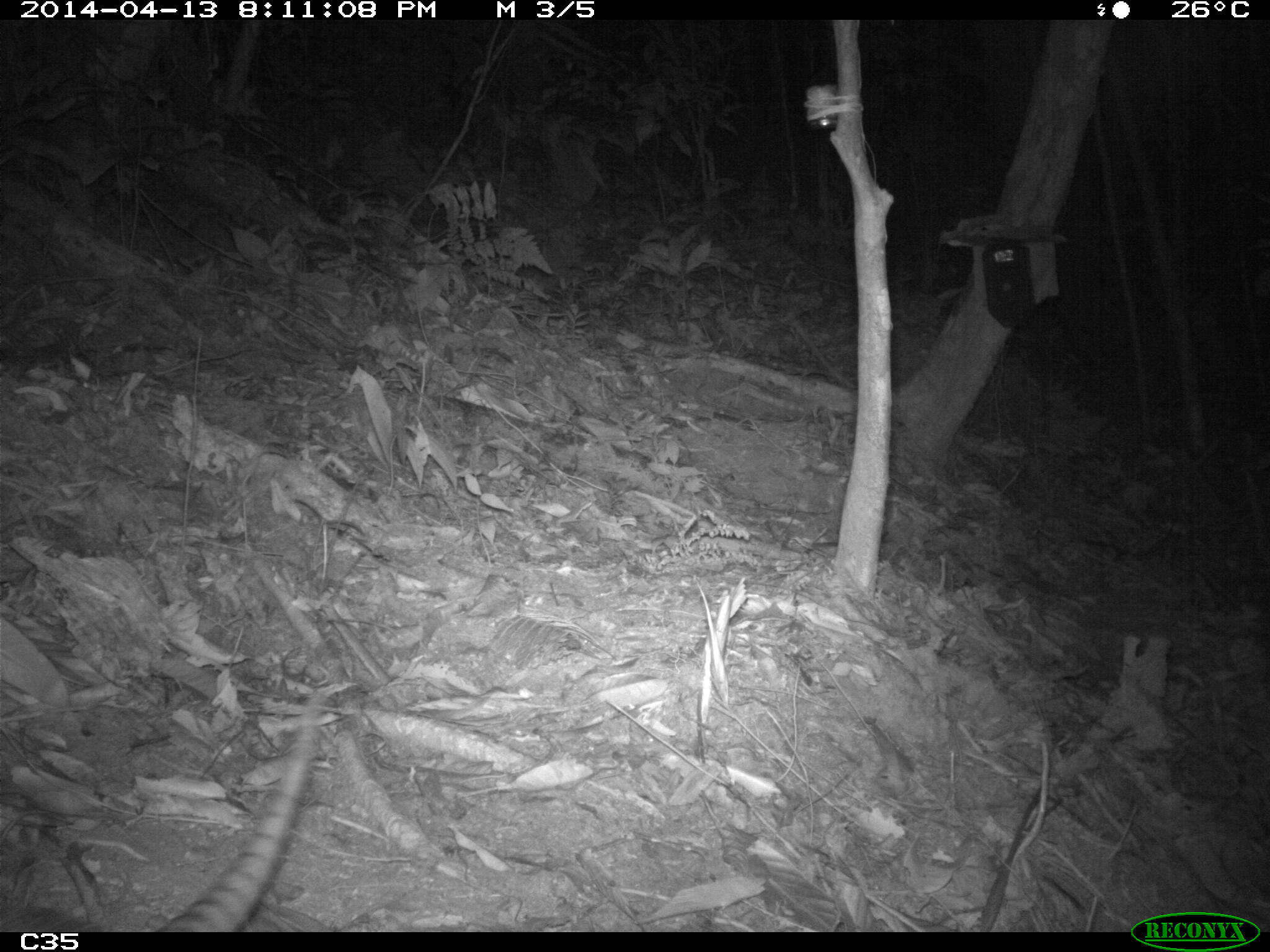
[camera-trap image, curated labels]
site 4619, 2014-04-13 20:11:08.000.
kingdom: Animalia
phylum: Chordata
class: Mammalia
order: Cingulata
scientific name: Cingulata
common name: armadillo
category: unknown armadillo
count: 1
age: adult